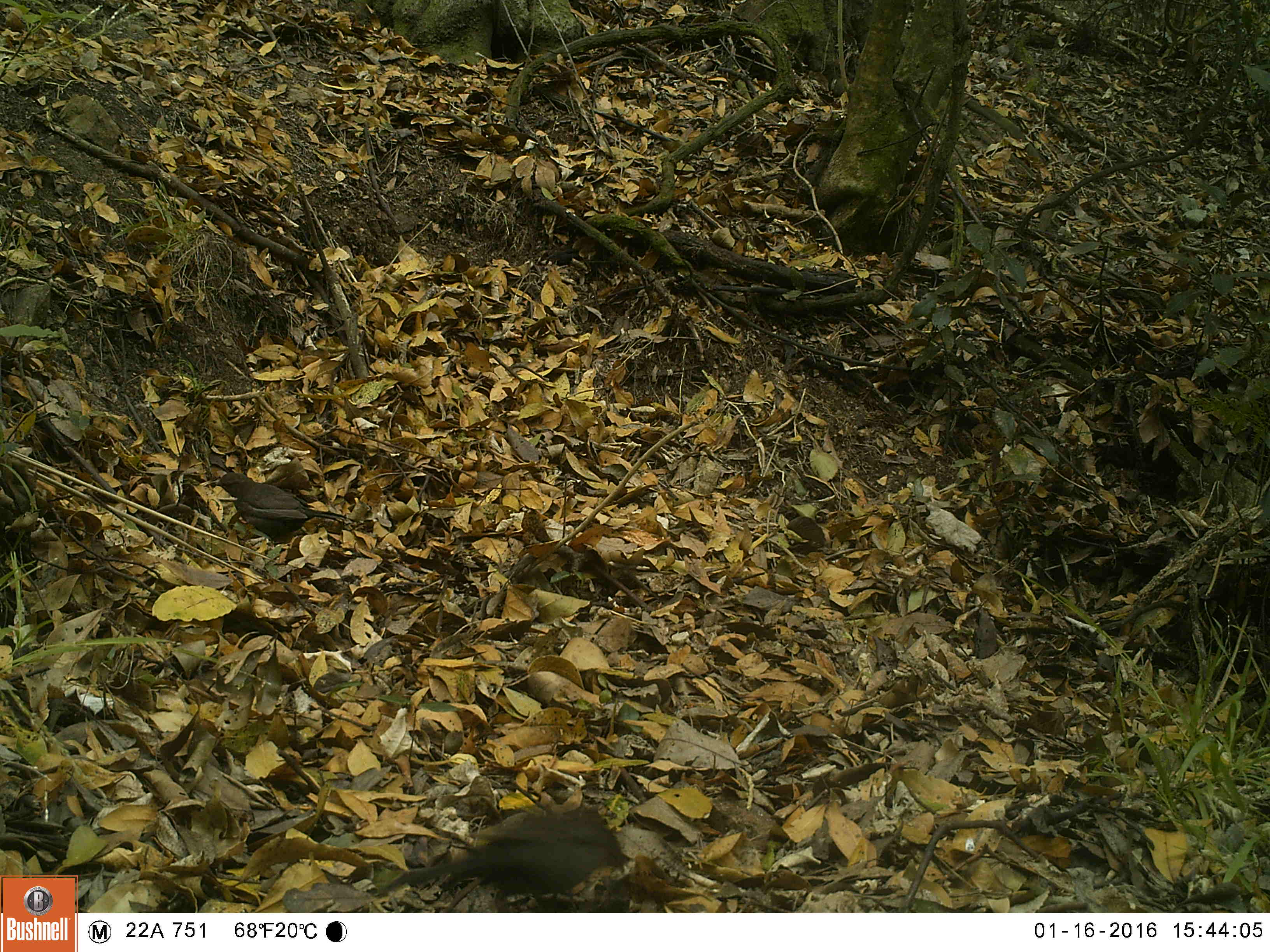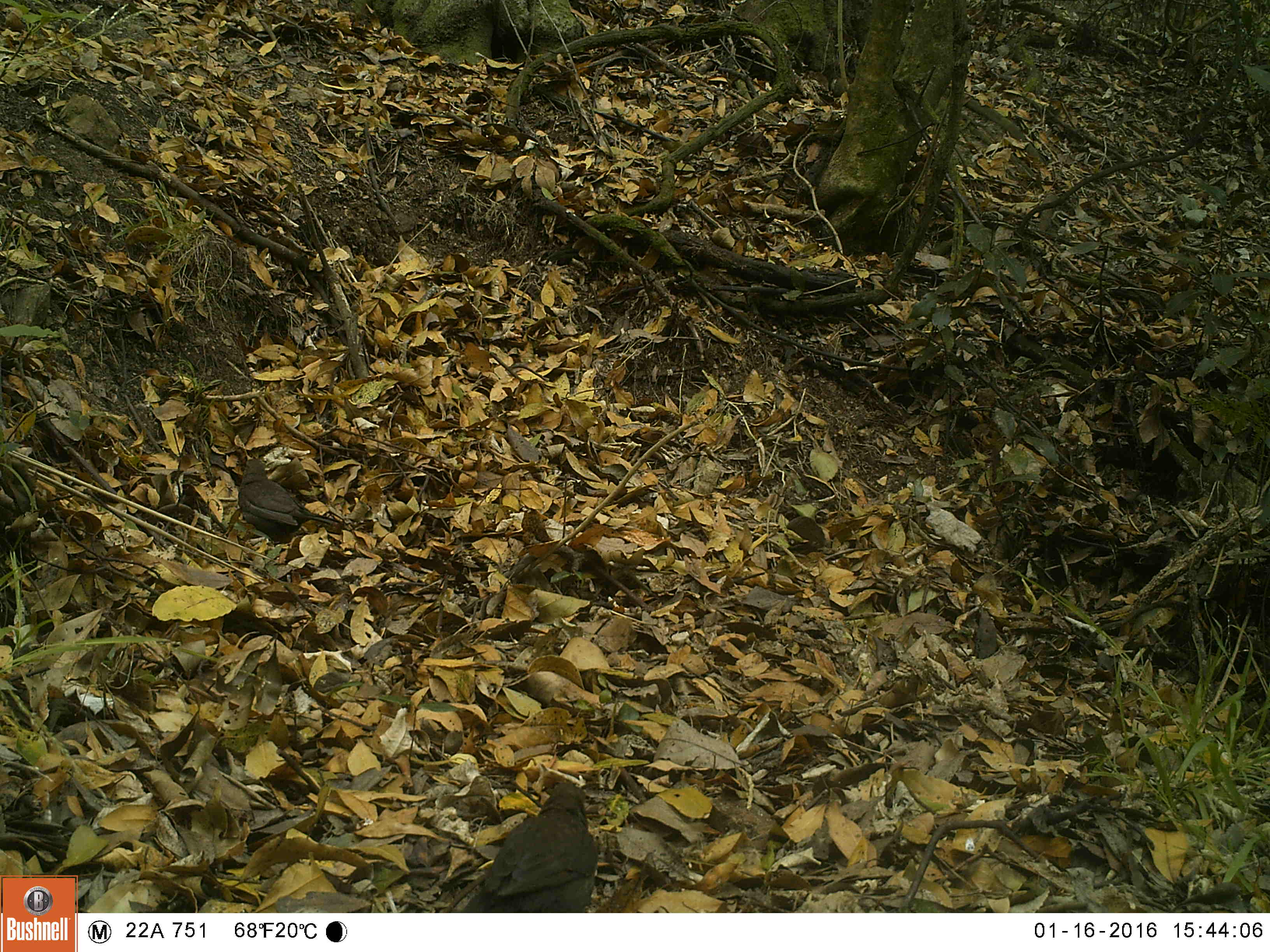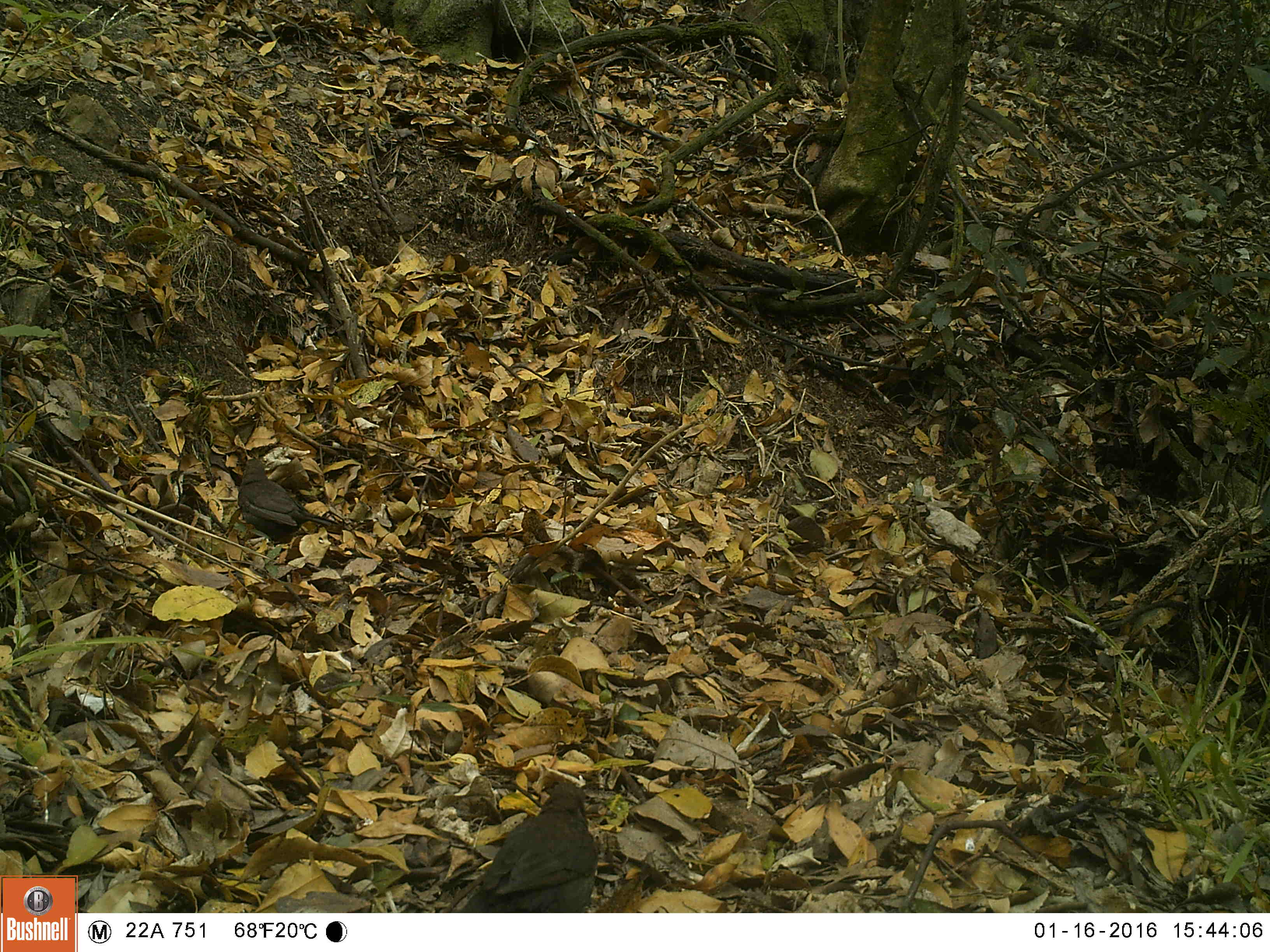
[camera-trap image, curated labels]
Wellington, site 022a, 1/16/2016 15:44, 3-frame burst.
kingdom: Animalia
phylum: Chordata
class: Aves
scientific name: Aves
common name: bird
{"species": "bird (Aves)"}